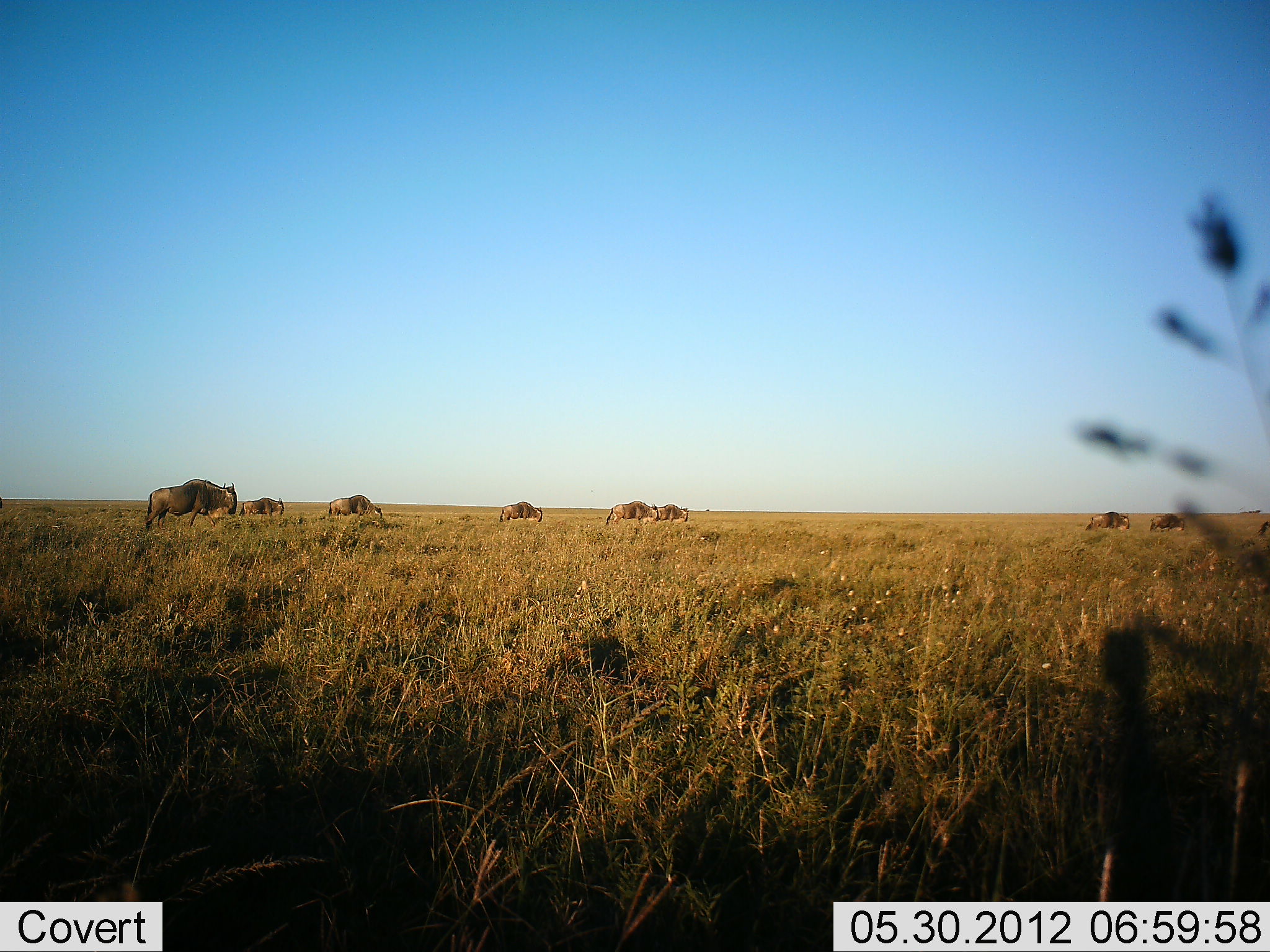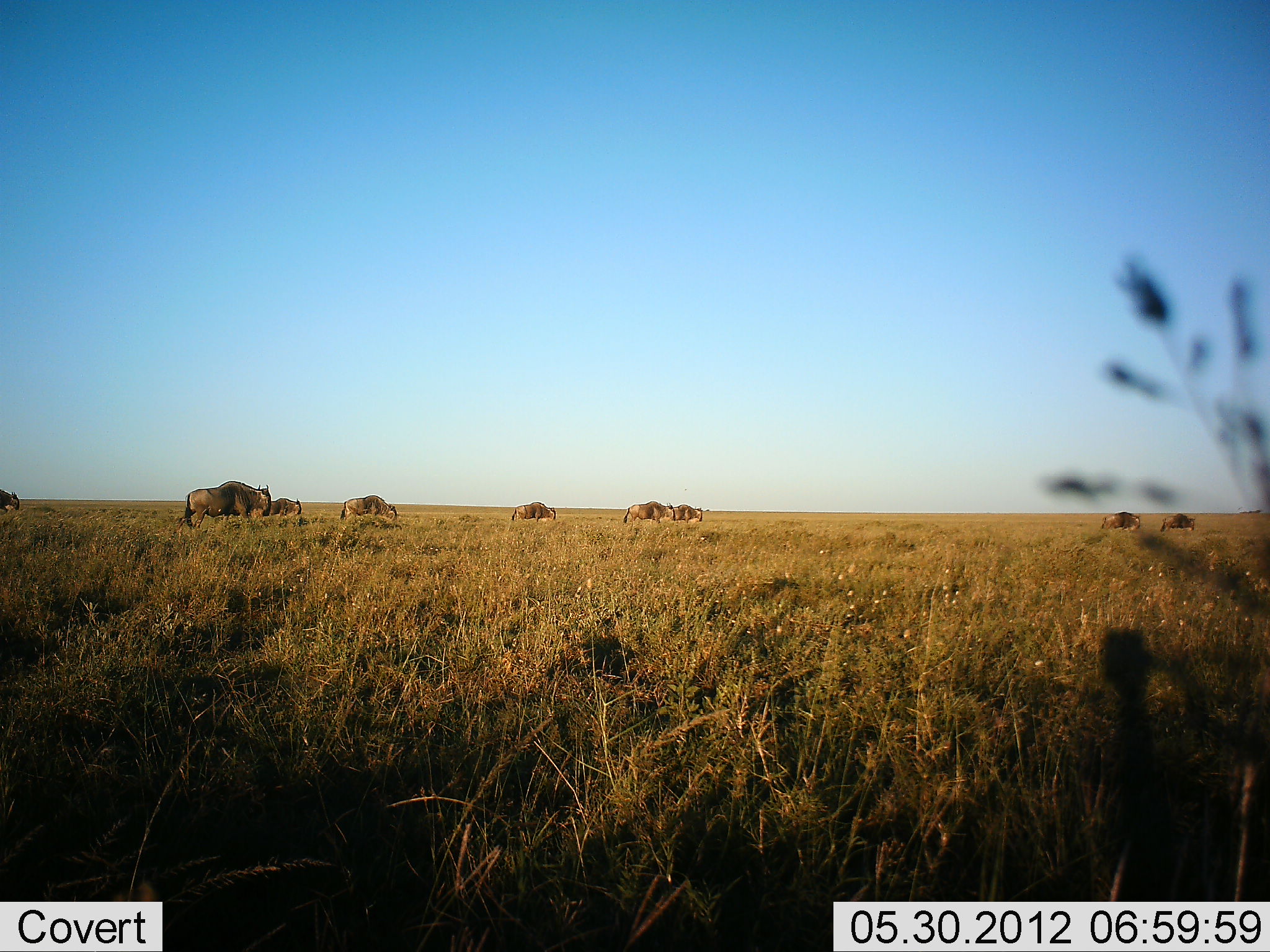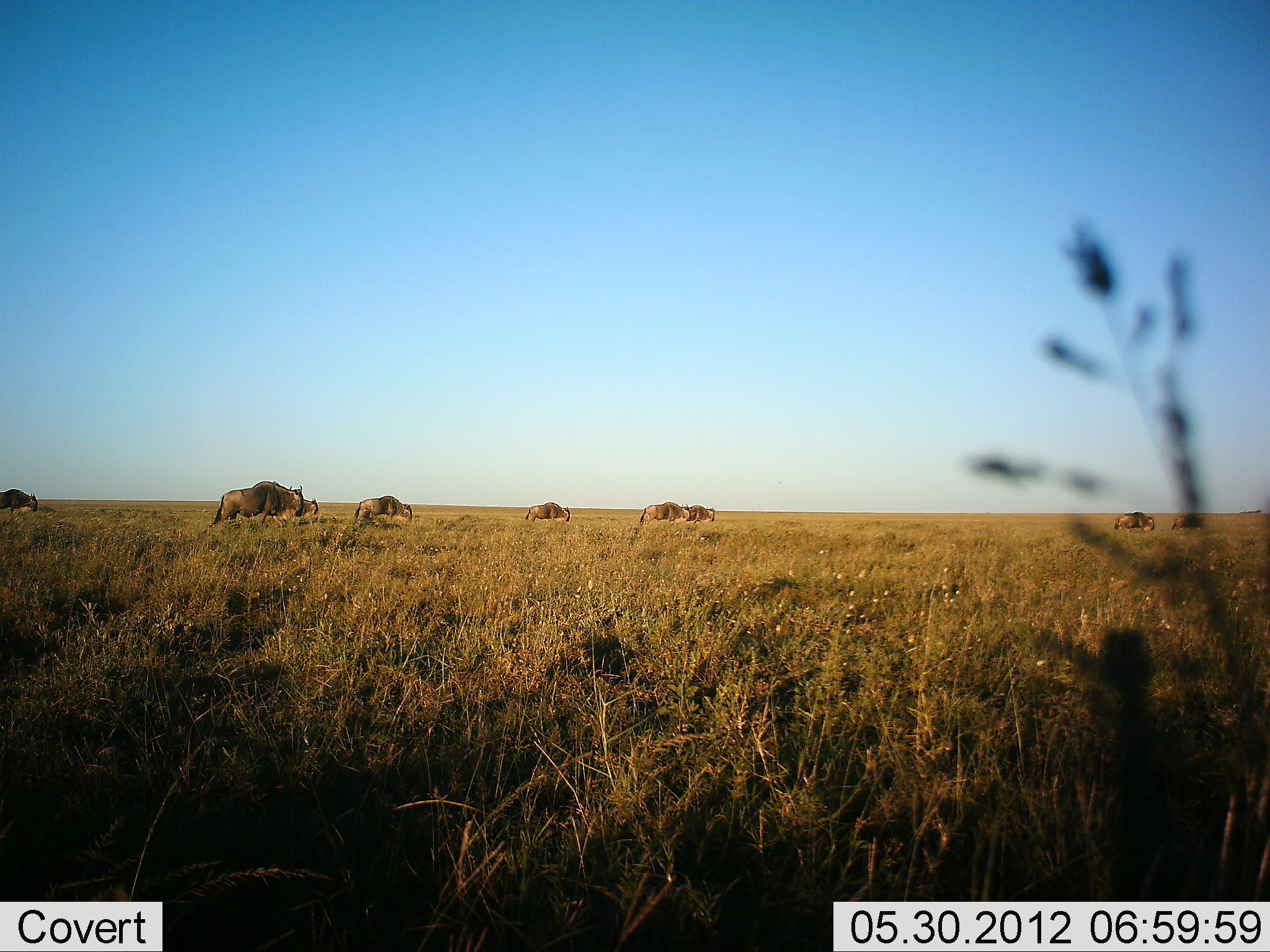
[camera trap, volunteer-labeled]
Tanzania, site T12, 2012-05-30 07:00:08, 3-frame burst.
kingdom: Animalia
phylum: Chordata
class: Mammalia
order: Artiodactyla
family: Bovidae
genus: Connochaetes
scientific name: Connochaetes taurinus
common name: blue wildebeest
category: wildebeest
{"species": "wildebeest (blue wildebeest) (Connochaetes taurinus)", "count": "9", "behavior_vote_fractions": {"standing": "0%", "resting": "0%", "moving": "90%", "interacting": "0%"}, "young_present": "0%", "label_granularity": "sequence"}